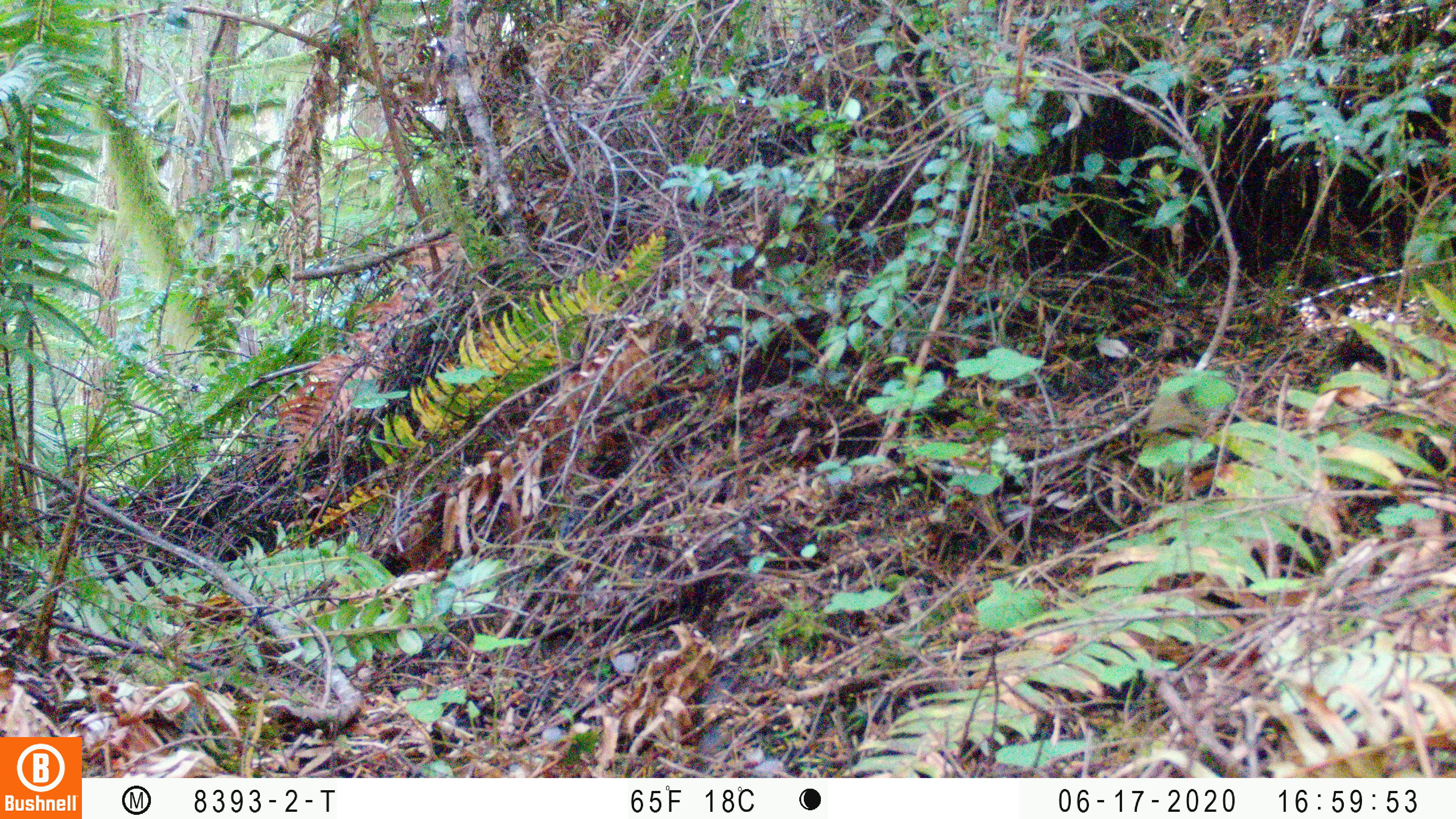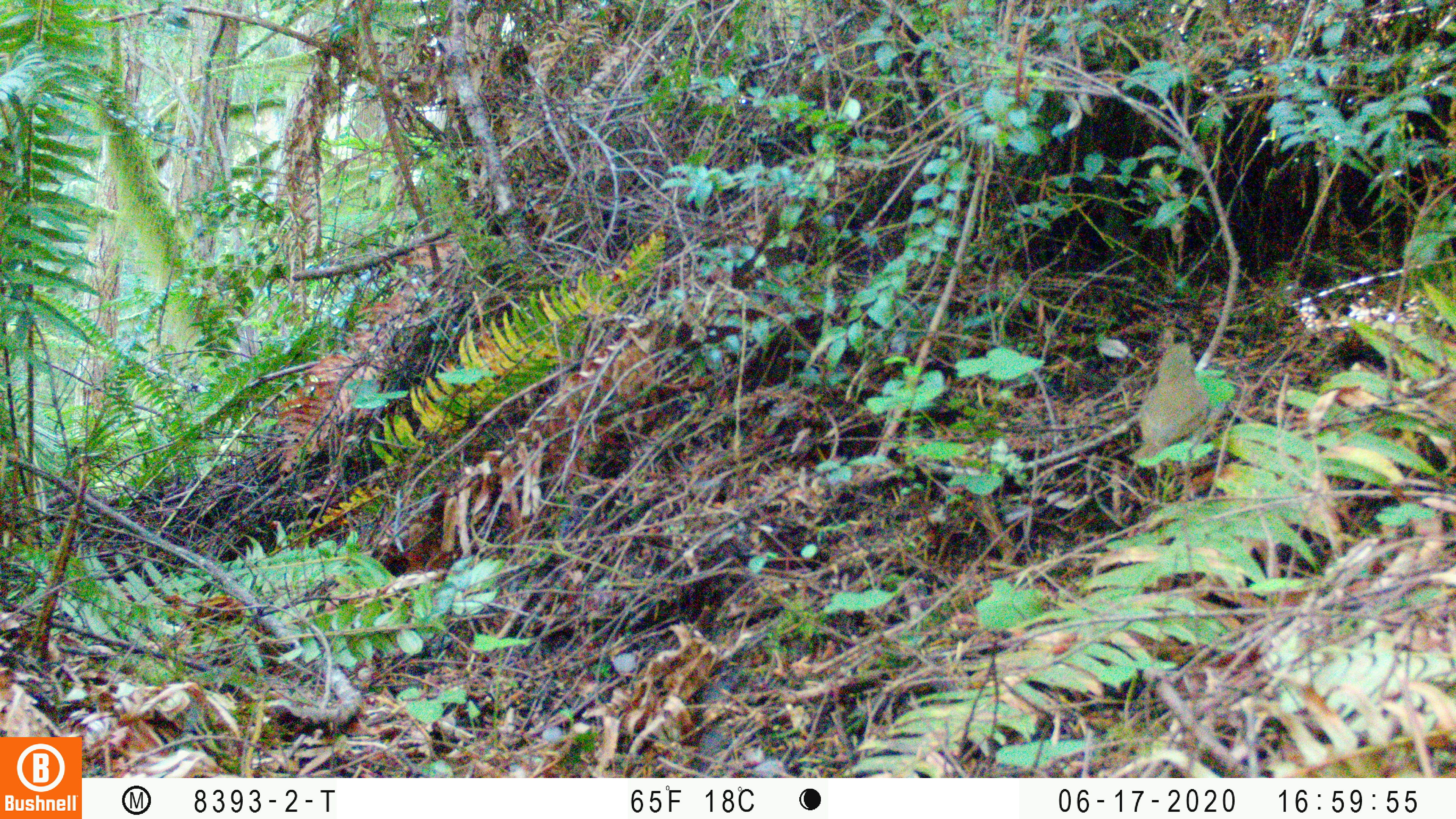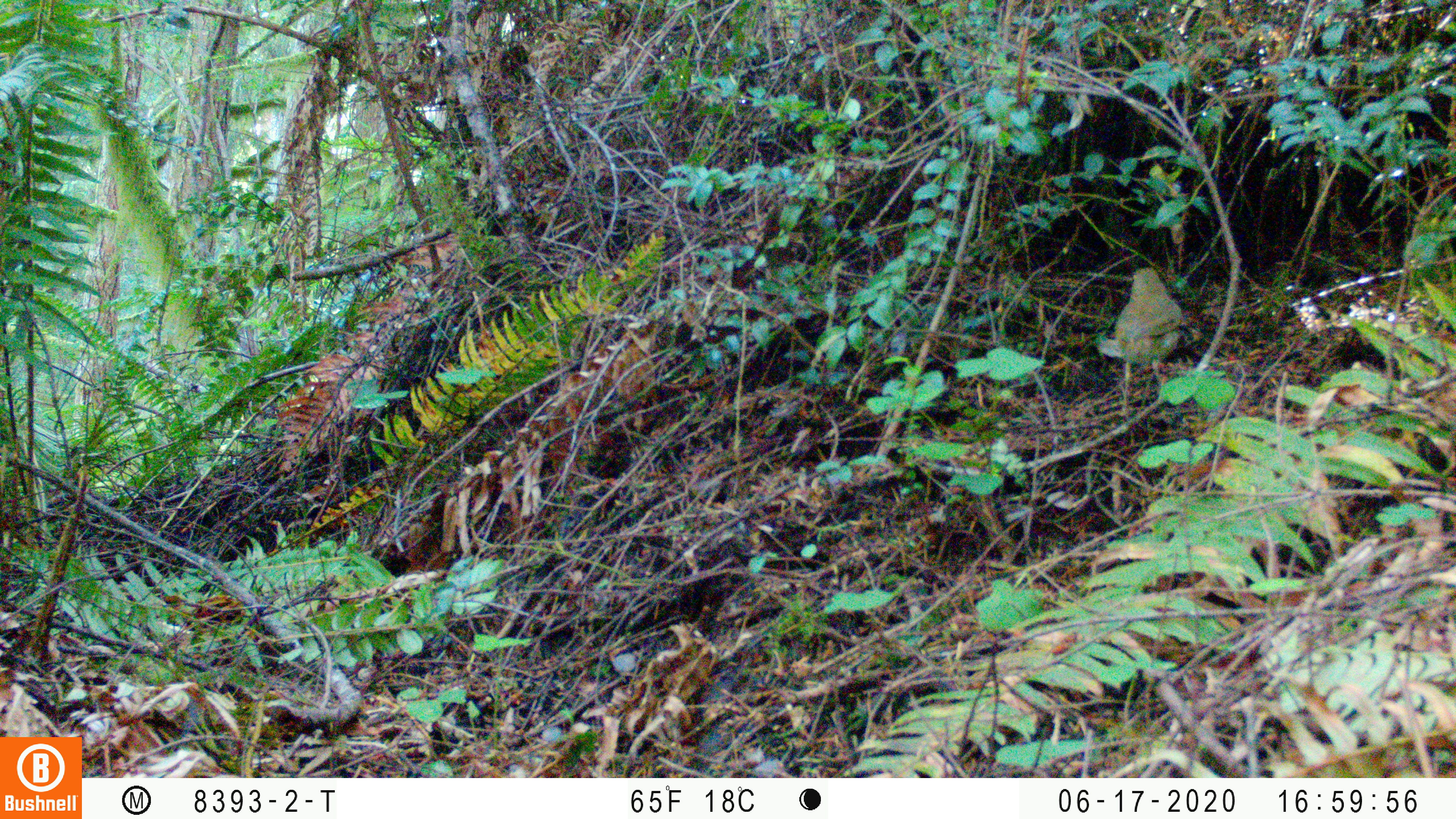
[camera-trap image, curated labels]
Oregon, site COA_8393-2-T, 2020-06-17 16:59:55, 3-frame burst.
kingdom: Animalia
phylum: Chordata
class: Aves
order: Passeriformes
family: Turdidae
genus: Catharus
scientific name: Catharus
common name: brown thrushes and nightingale-thrushes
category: catharus species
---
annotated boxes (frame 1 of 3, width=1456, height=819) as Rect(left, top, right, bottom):
catharus species: Rect(1116, 367, 1224, 524)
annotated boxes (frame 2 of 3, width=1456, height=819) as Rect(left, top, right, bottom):
catharus species: Rect(1113, 325, 1220, 527)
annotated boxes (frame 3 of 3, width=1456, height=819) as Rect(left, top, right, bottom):
catharus species: Rect(1089, 251, 1196, 430)